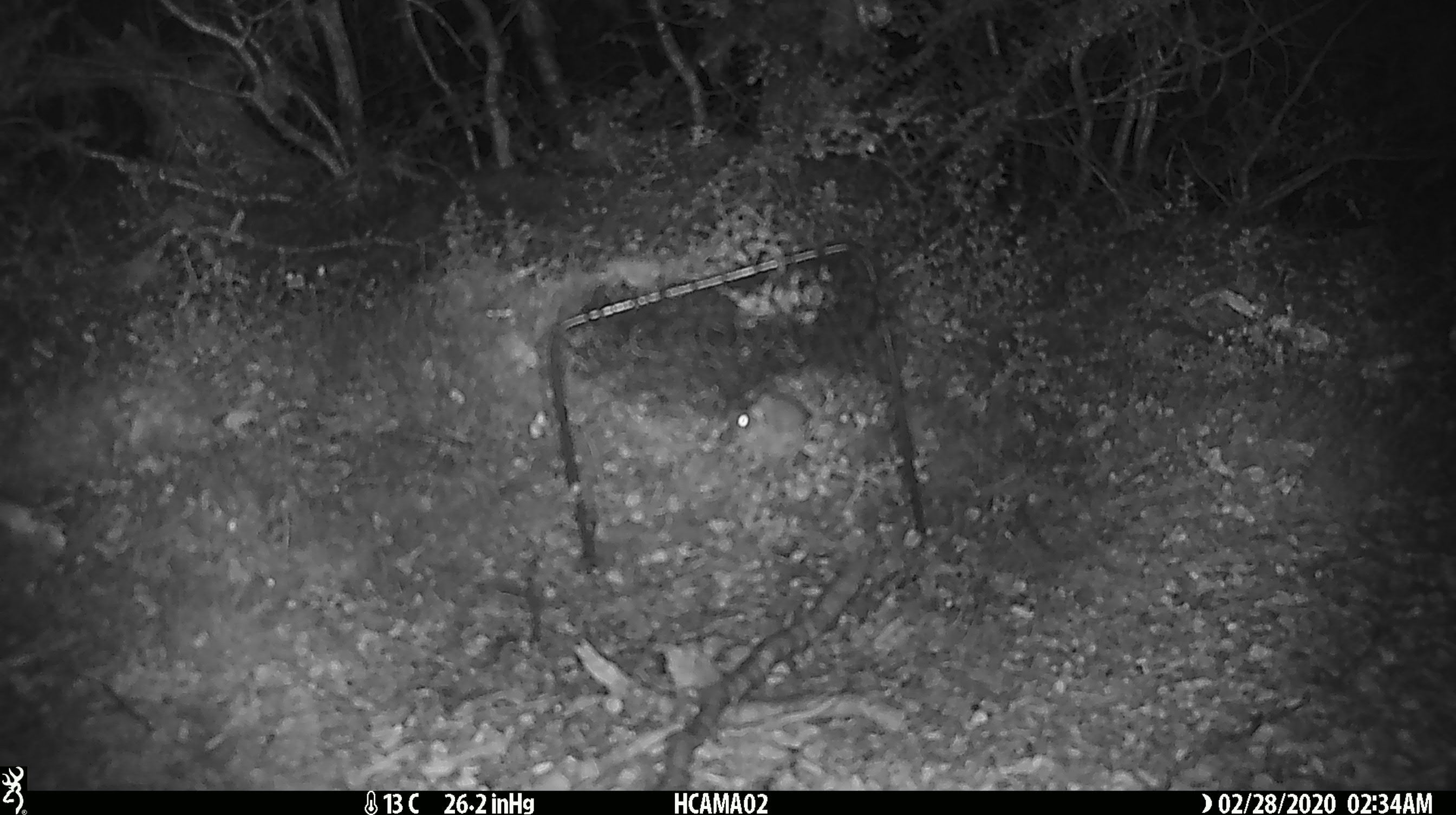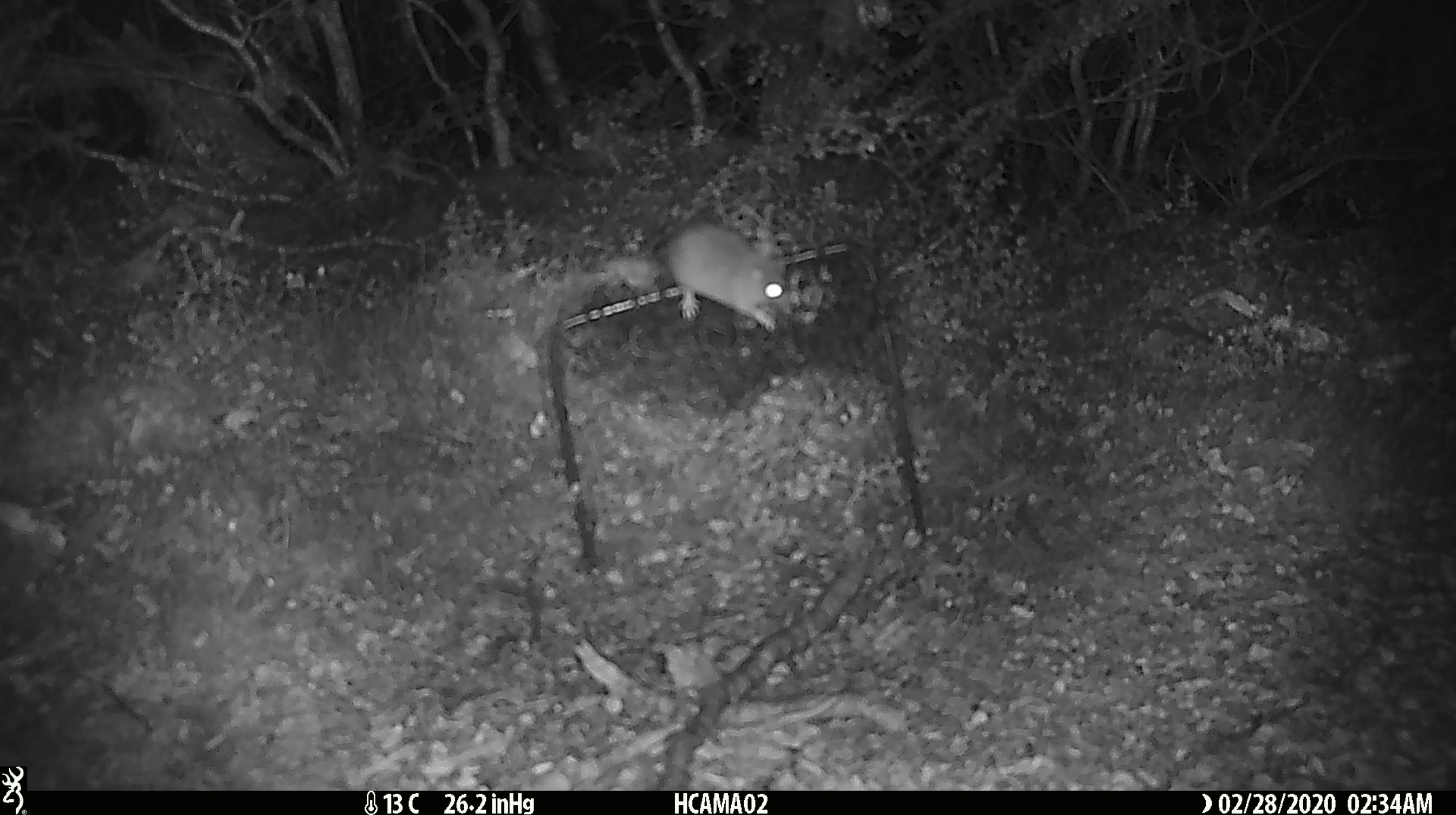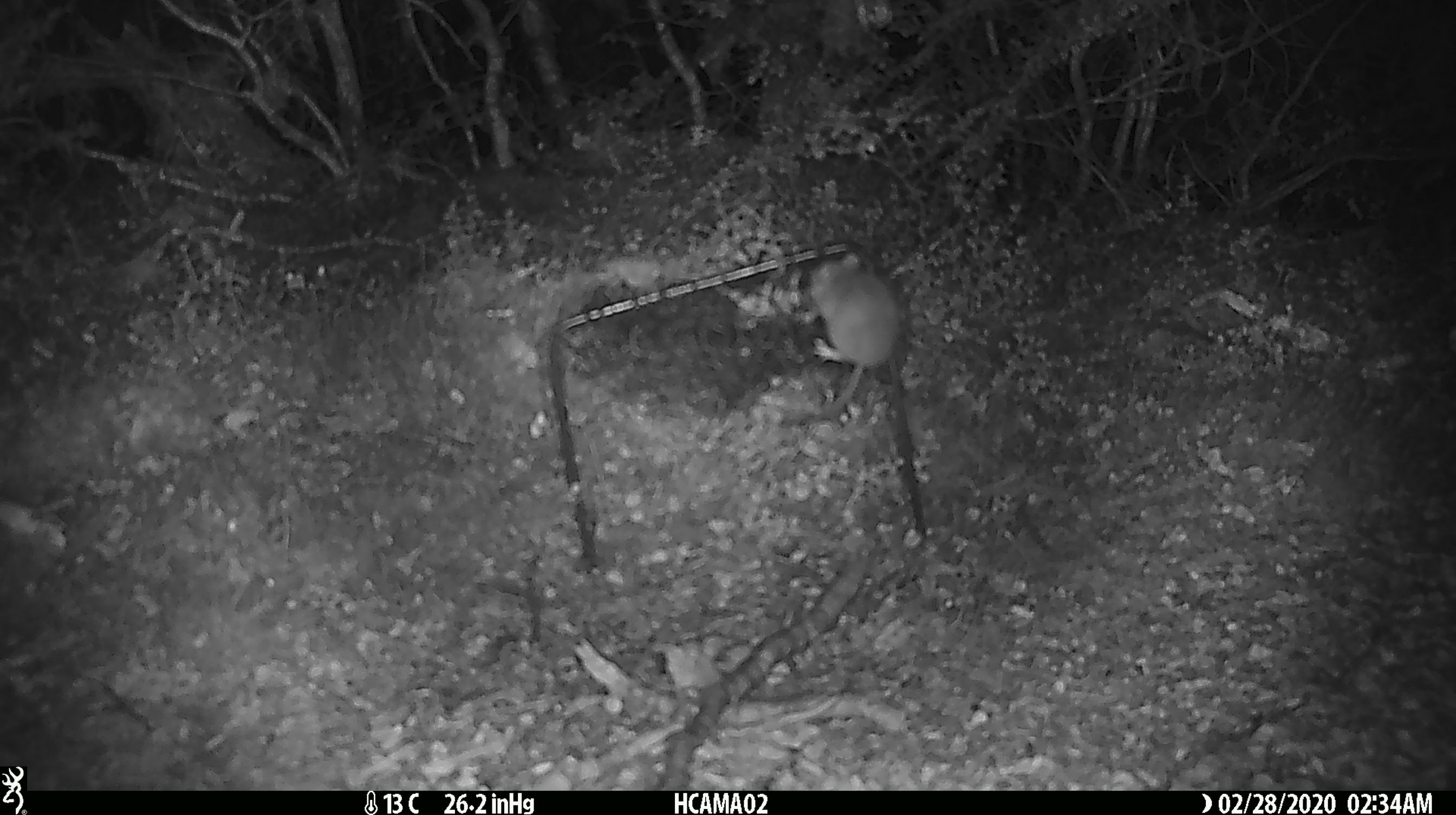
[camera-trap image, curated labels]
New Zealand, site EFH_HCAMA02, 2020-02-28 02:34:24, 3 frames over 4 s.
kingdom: Animalia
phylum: Chordata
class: Mammalia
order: Rodentia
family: Muridae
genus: Mus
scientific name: Mus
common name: mouse